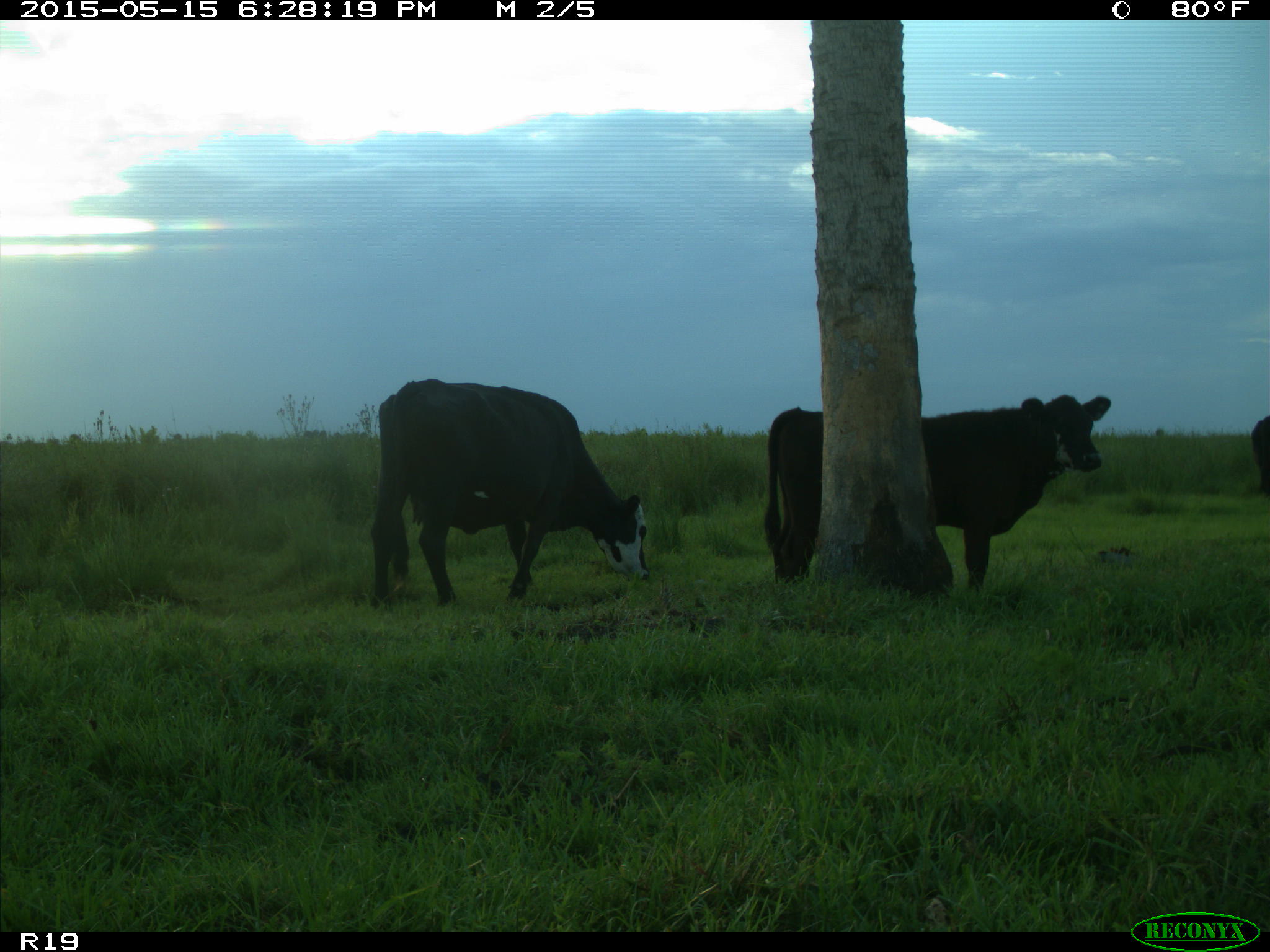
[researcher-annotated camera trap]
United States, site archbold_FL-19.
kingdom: Animalia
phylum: Chordata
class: Mammalia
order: Artiodactyla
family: Bovidae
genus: Bos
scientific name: Bos taurus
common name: domestic cow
Bos taurus (domestic cow).